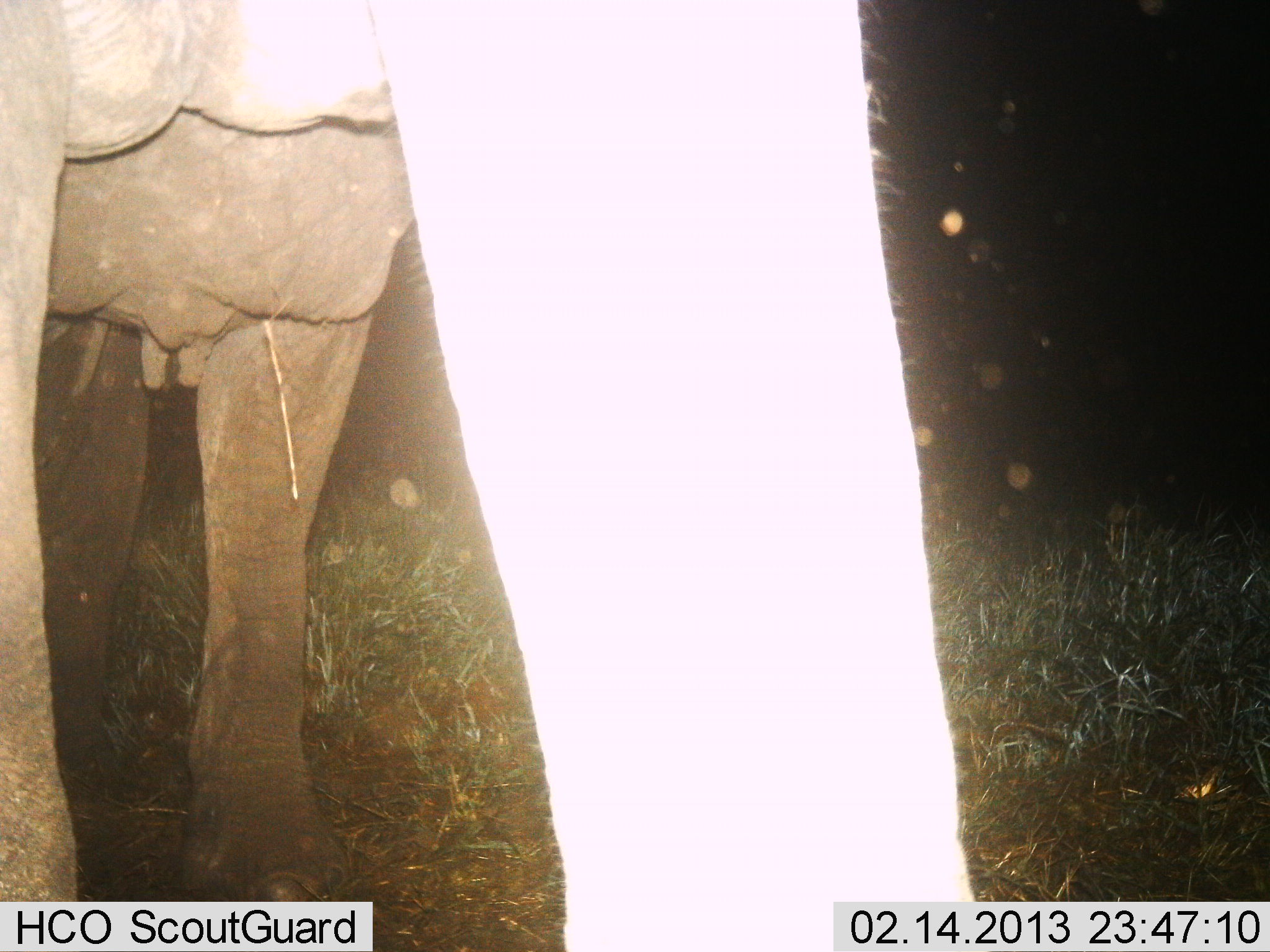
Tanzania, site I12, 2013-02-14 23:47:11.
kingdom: Animalia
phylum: Chordata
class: Mammalia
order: Proboscidea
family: Elephantidae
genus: Loxodonta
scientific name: Loxodonta africana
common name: african bush elephant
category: elephant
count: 1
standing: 93%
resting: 0%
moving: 7%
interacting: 0%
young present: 3%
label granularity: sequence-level